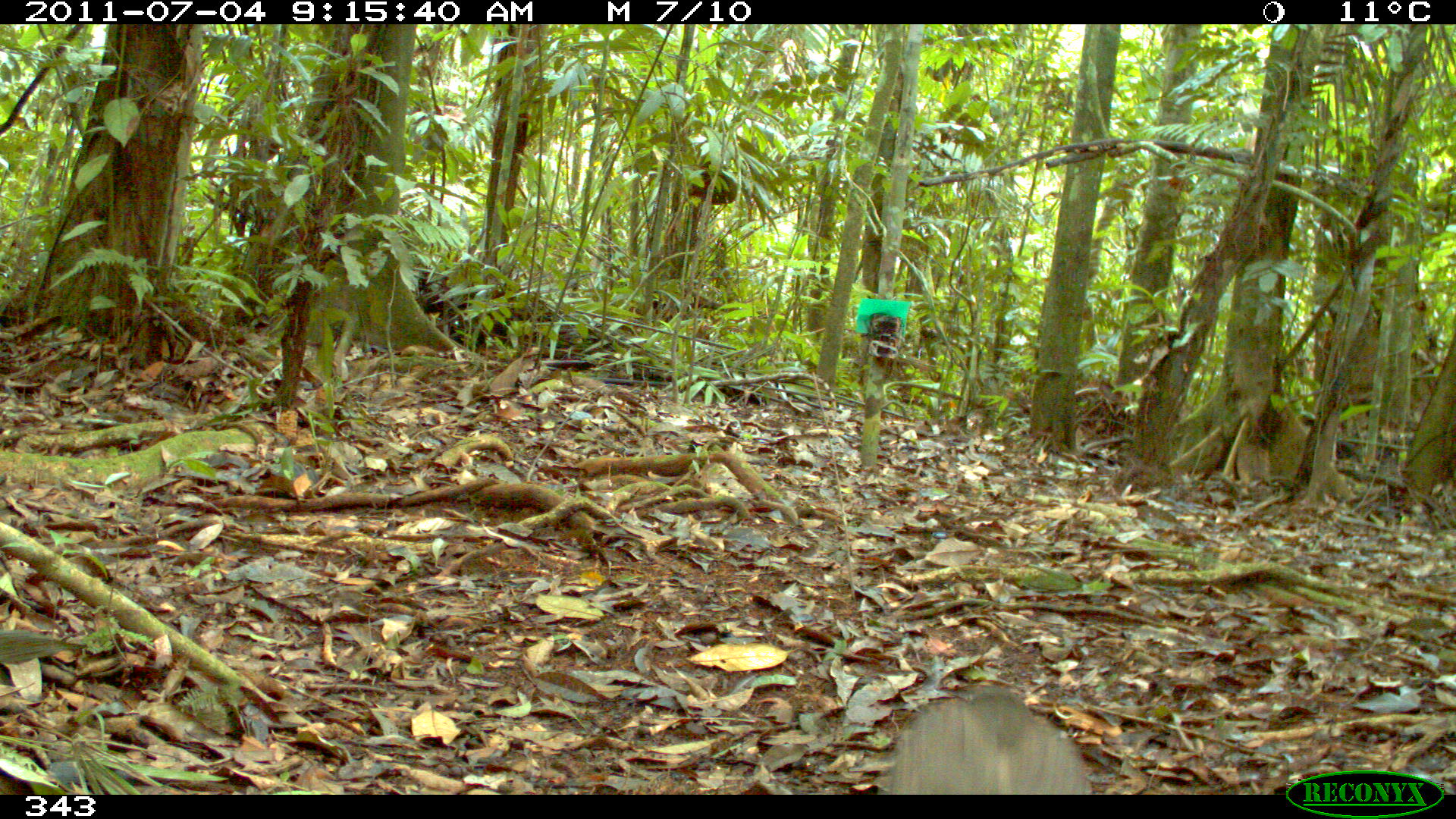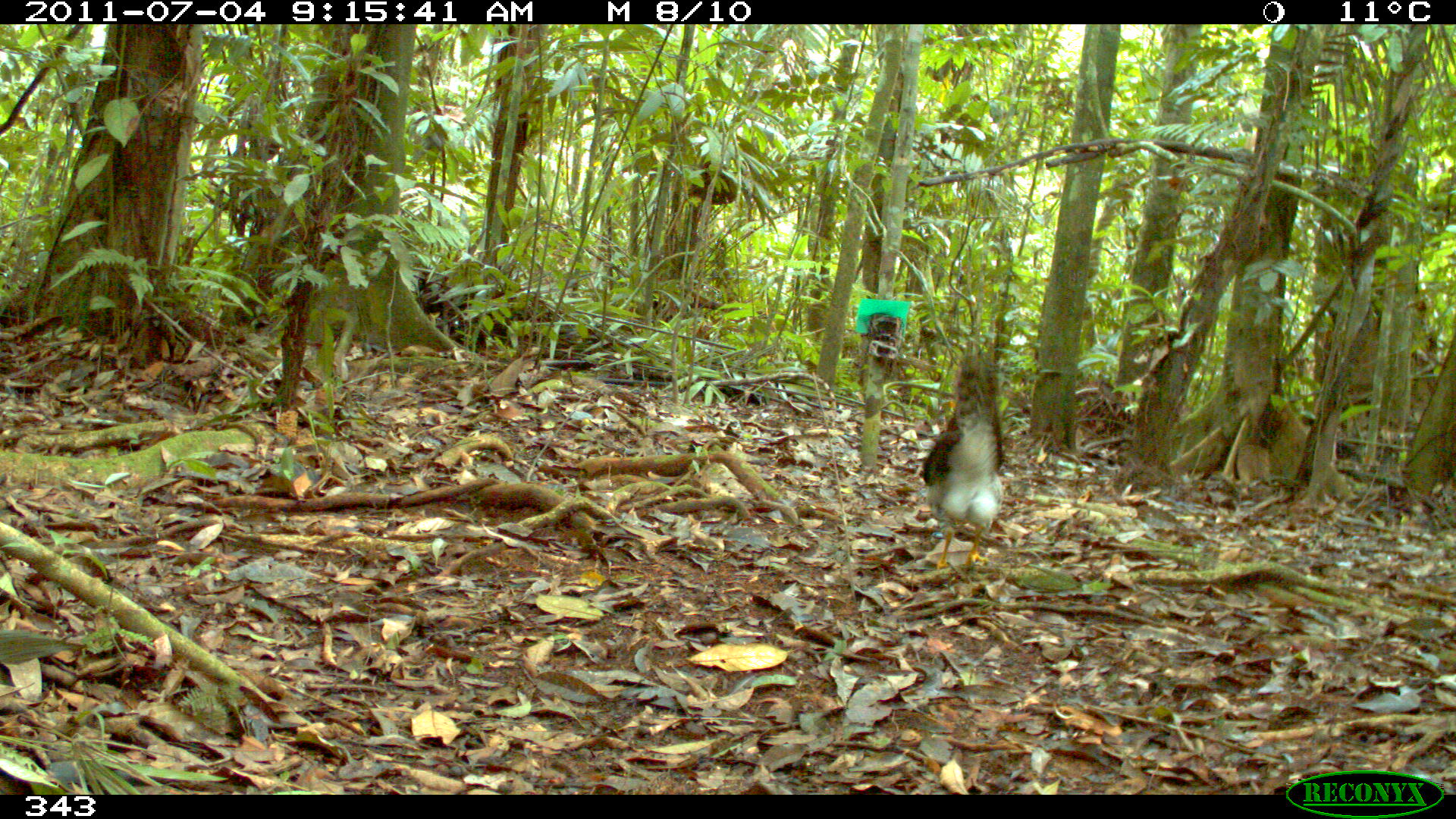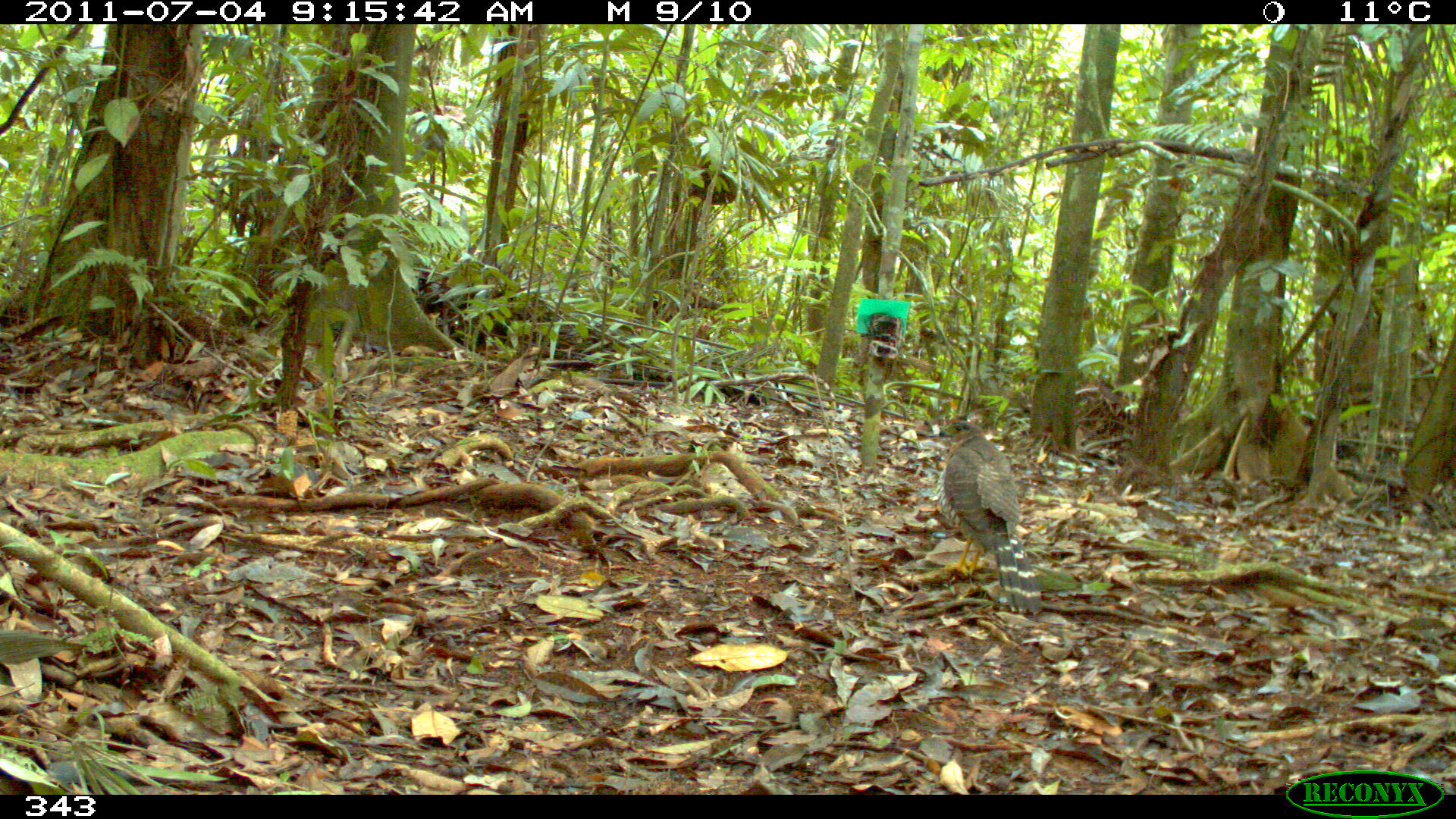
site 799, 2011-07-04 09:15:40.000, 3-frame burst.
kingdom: Animalia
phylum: Chordata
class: Aves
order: Falconiformes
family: Falconidae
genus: Falco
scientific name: Falco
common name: falcons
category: falcon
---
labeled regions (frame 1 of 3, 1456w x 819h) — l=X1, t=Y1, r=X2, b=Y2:
falcon: l=875, t=683, r=1086, b=795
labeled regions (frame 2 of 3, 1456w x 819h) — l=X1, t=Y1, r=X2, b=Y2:
falcon: l=918, t=357, r=1006, b=569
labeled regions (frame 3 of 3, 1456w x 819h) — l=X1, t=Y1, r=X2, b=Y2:
falcon: l=937, t=420, r=1041, b=612